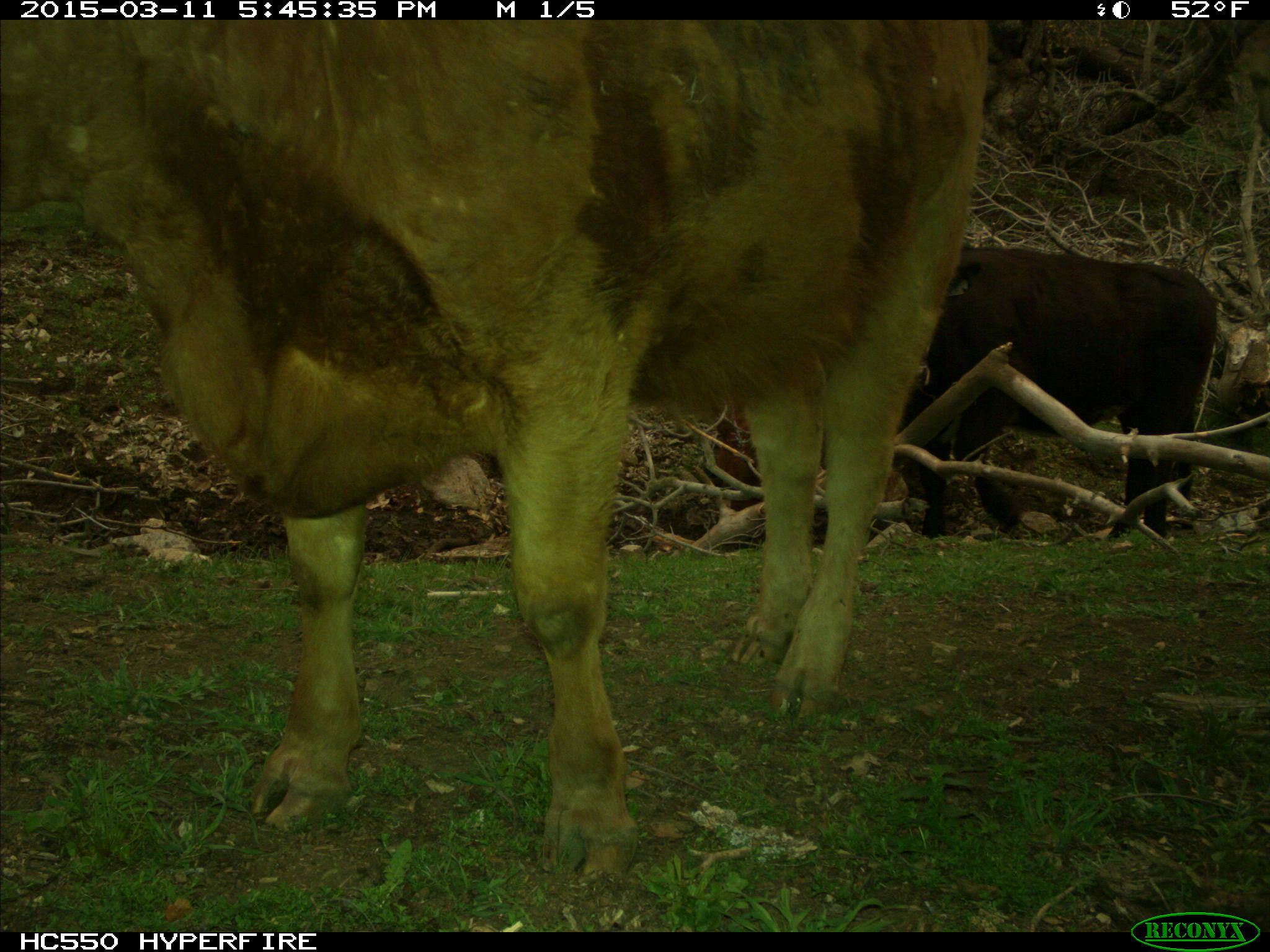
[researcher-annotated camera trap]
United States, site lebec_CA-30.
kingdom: Animalia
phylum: Chordata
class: Mammalia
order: Artiodactyla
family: Bovidae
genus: Bos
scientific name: Bos taurus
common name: domestic cow